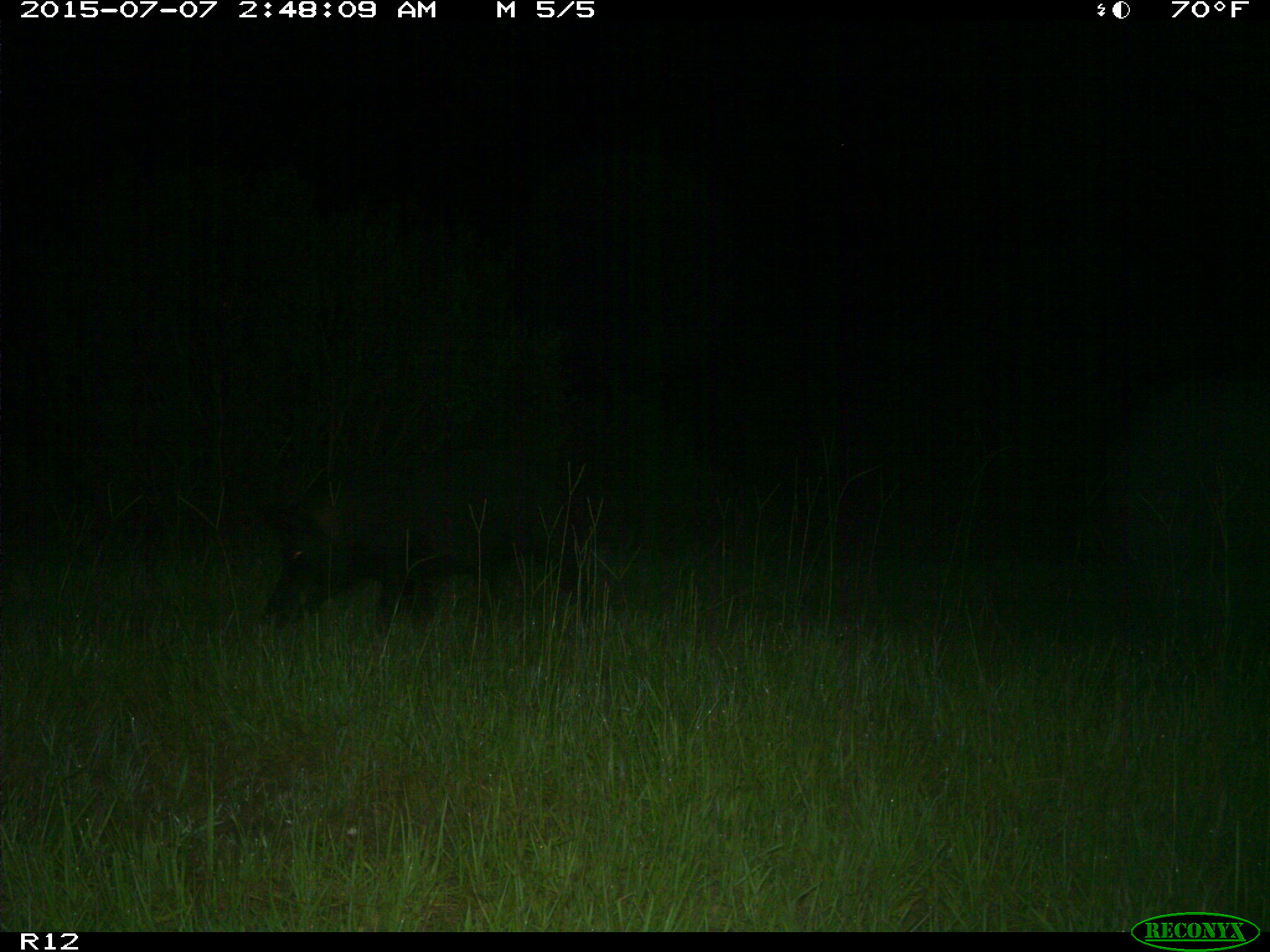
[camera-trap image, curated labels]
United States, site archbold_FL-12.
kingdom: Animalia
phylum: Chordata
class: Mammalia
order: Artiodactyla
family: Suidae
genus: Sus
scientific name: Sus scrofa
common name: wild boar